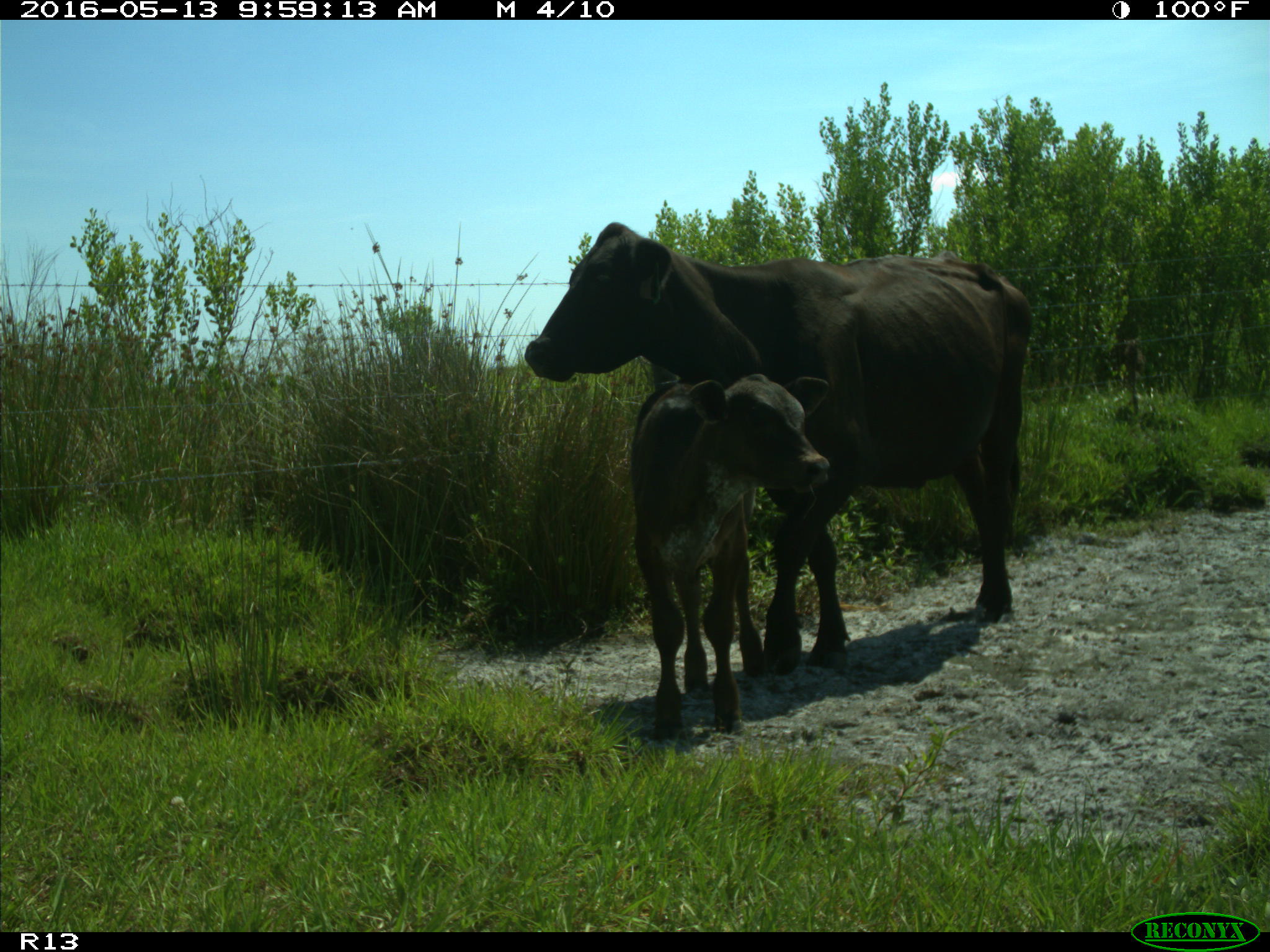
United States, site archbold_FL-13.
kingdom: Animalia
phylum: Chordata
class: Mammalia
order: Artiodactyla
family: Bovidae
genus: Bos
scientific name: Bos taurus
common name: domestic cow